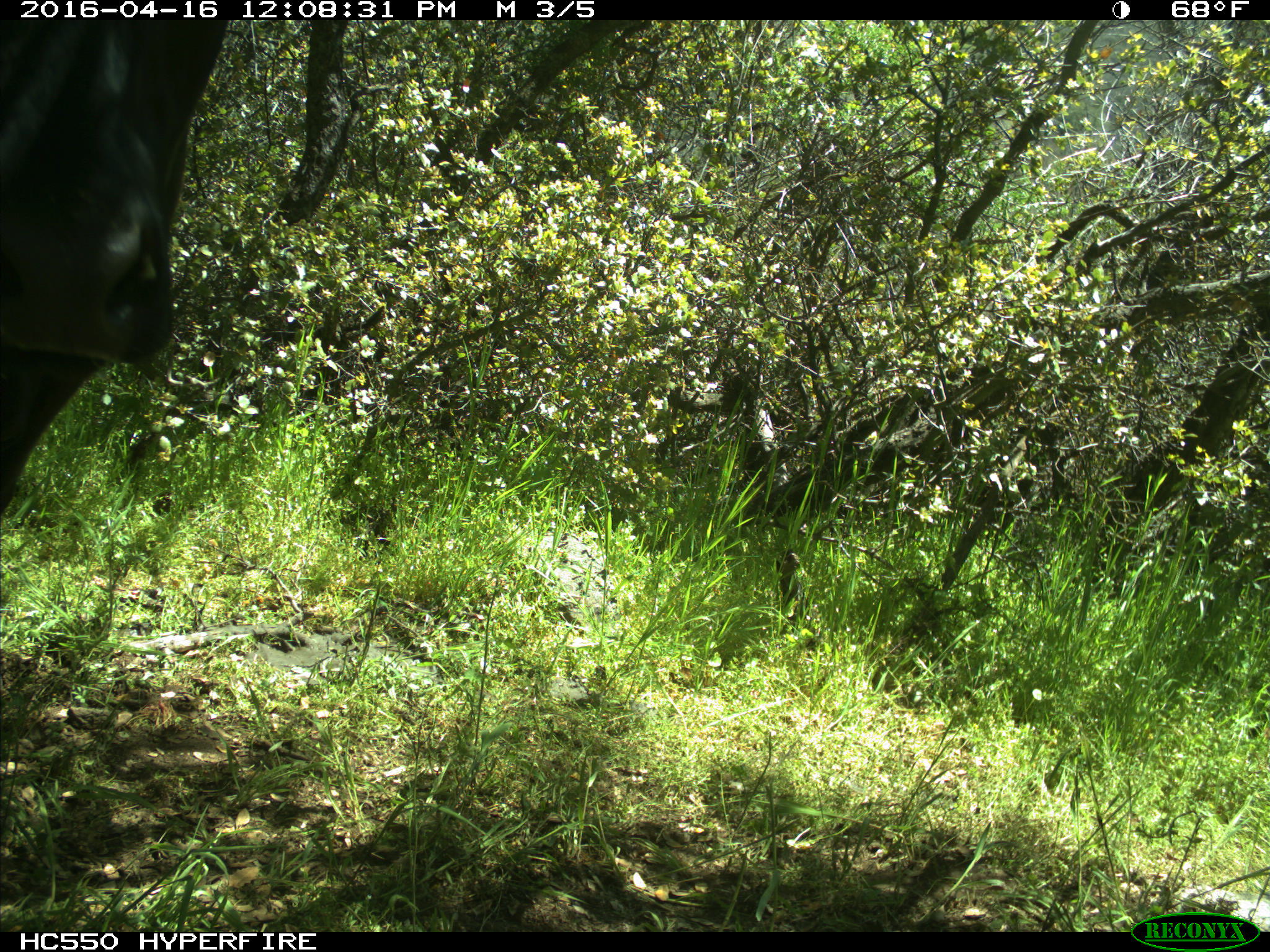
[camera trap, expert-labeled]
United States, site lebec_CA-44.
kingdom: Animalia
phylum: Chordata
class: Mammalia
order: Artiodactyla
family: Bovidae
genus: Bos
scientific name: Bos taurus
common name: domestic cow